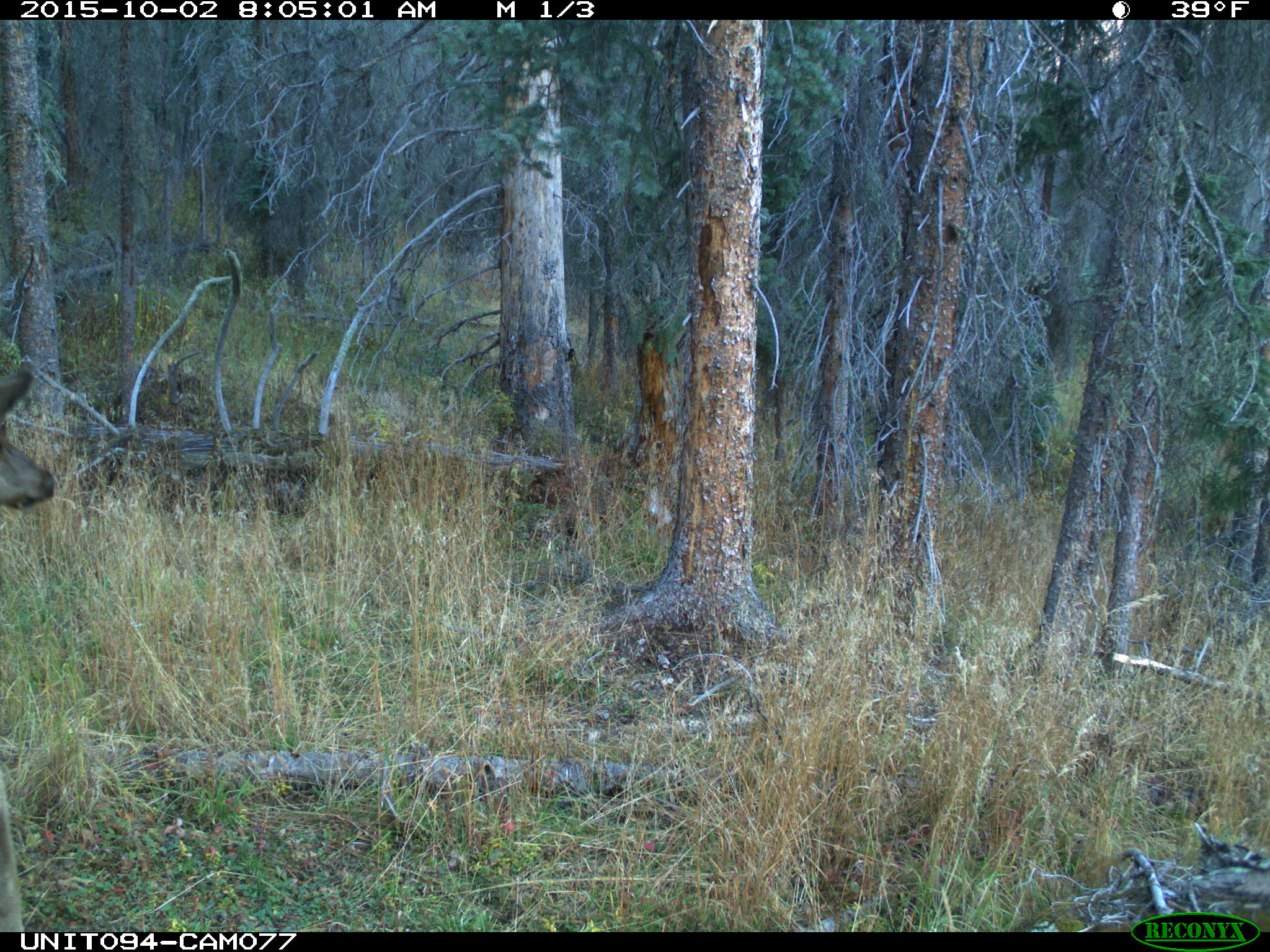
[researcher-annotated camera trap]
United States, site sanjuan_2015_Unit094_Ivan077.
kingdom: Animalia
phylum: Chordata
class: Mammalia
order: Artiodactyla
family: Cervidae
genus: Cervus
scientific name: Cervus elaphus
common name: red deer